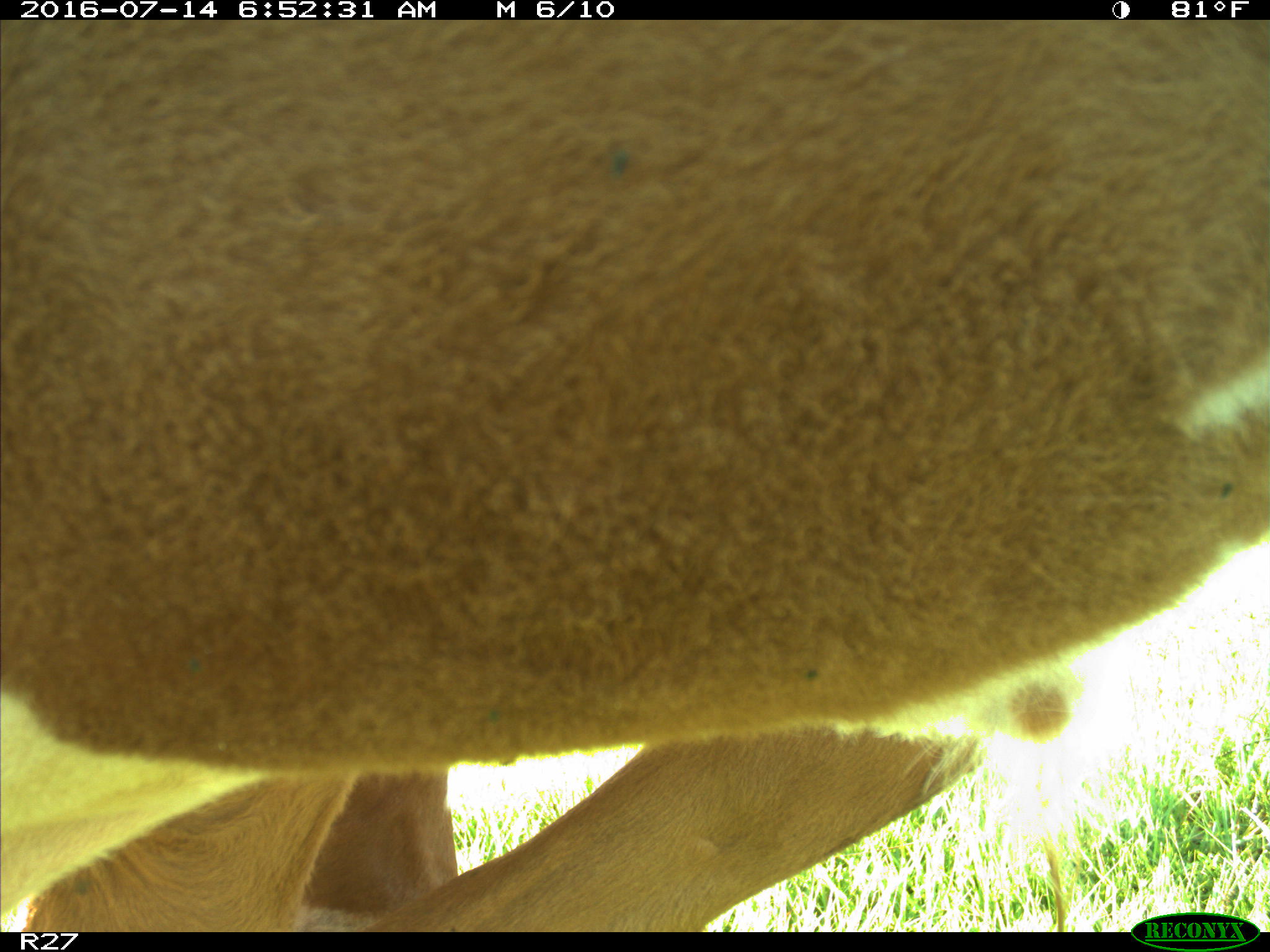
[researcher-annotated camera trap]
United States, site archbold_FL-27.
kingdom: Animalia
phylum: Chordata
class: Mammalia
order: Artiodactyla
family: Bovidae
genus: Bos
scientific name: Bos taurus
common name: domestic cow